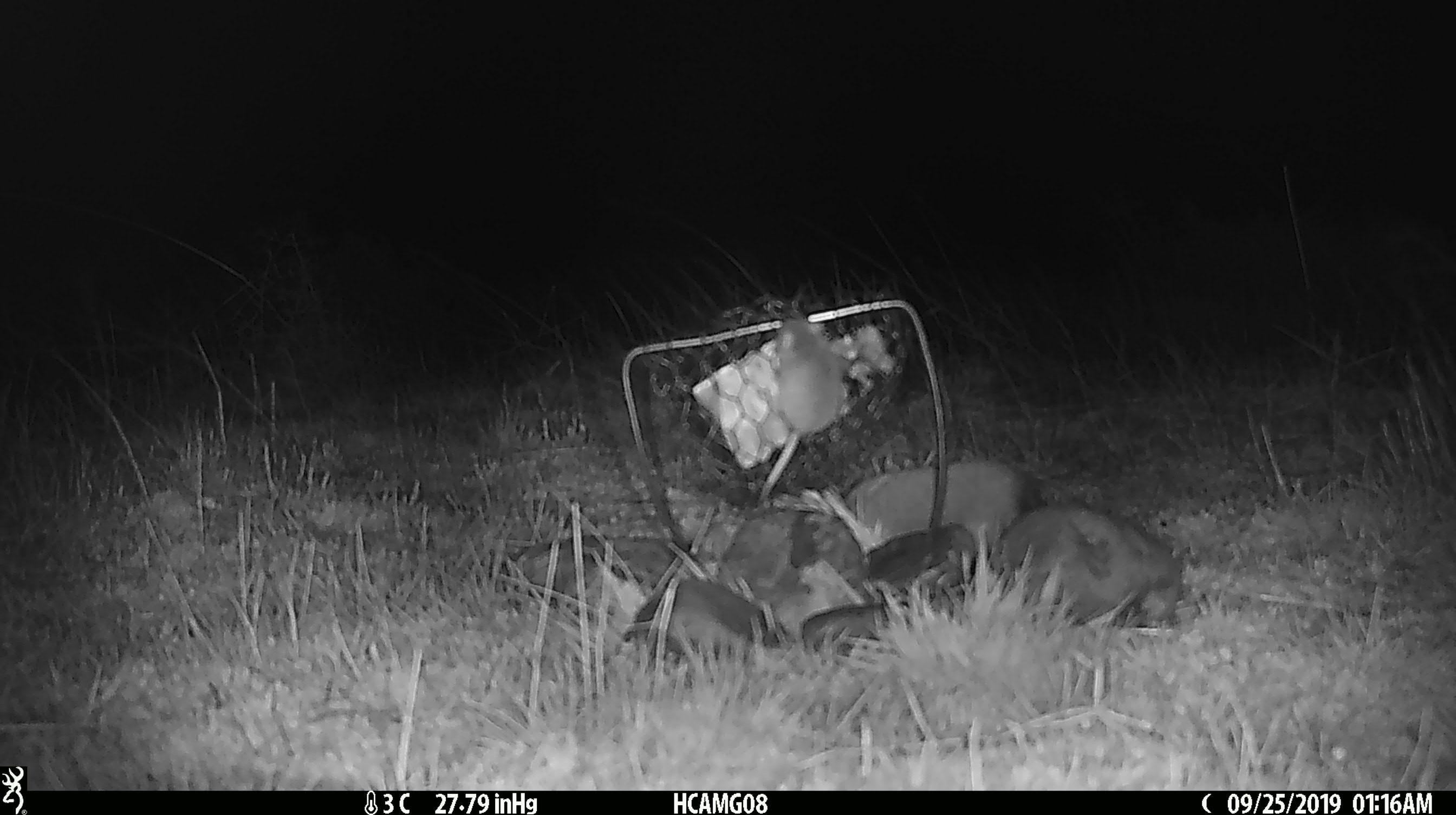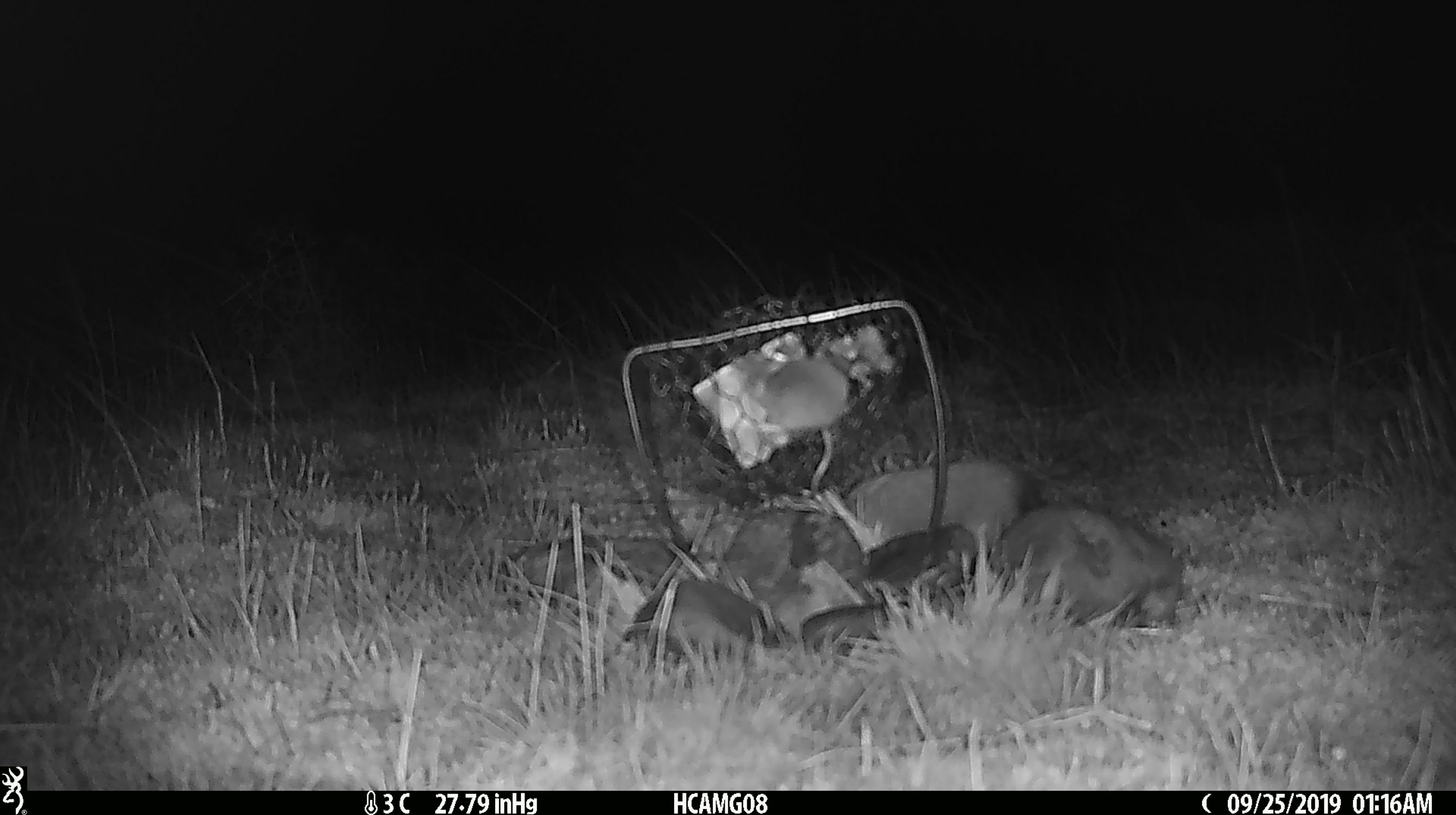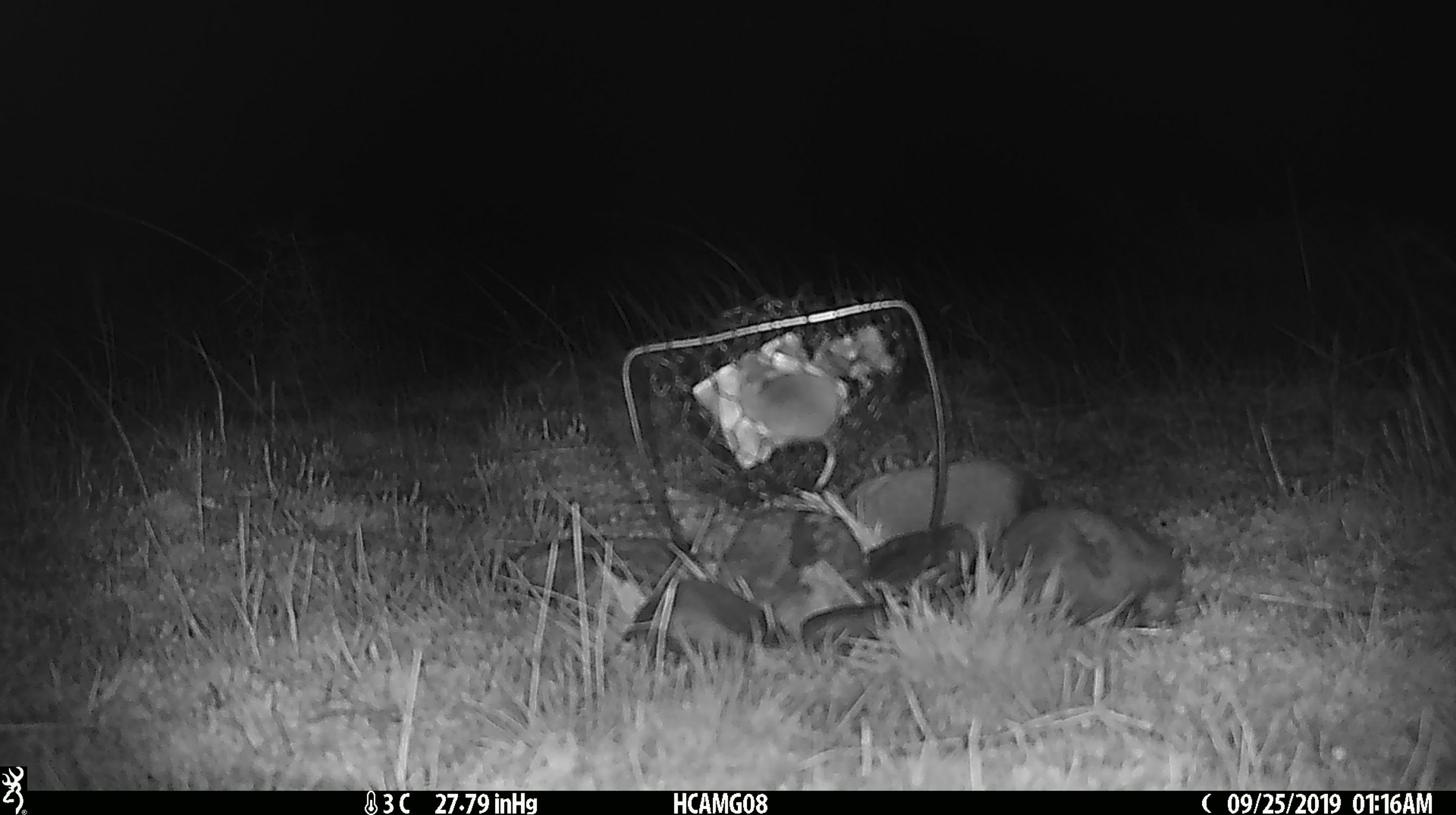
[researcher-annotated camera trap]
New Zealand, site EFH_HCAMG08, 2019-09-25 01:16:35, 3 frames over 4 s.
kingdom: Animalia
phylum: Chordata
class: Mammalia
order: Rodentia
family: Muridae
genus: Mus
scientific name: Mus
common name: mouse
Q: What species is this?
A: Mouse (Mus).